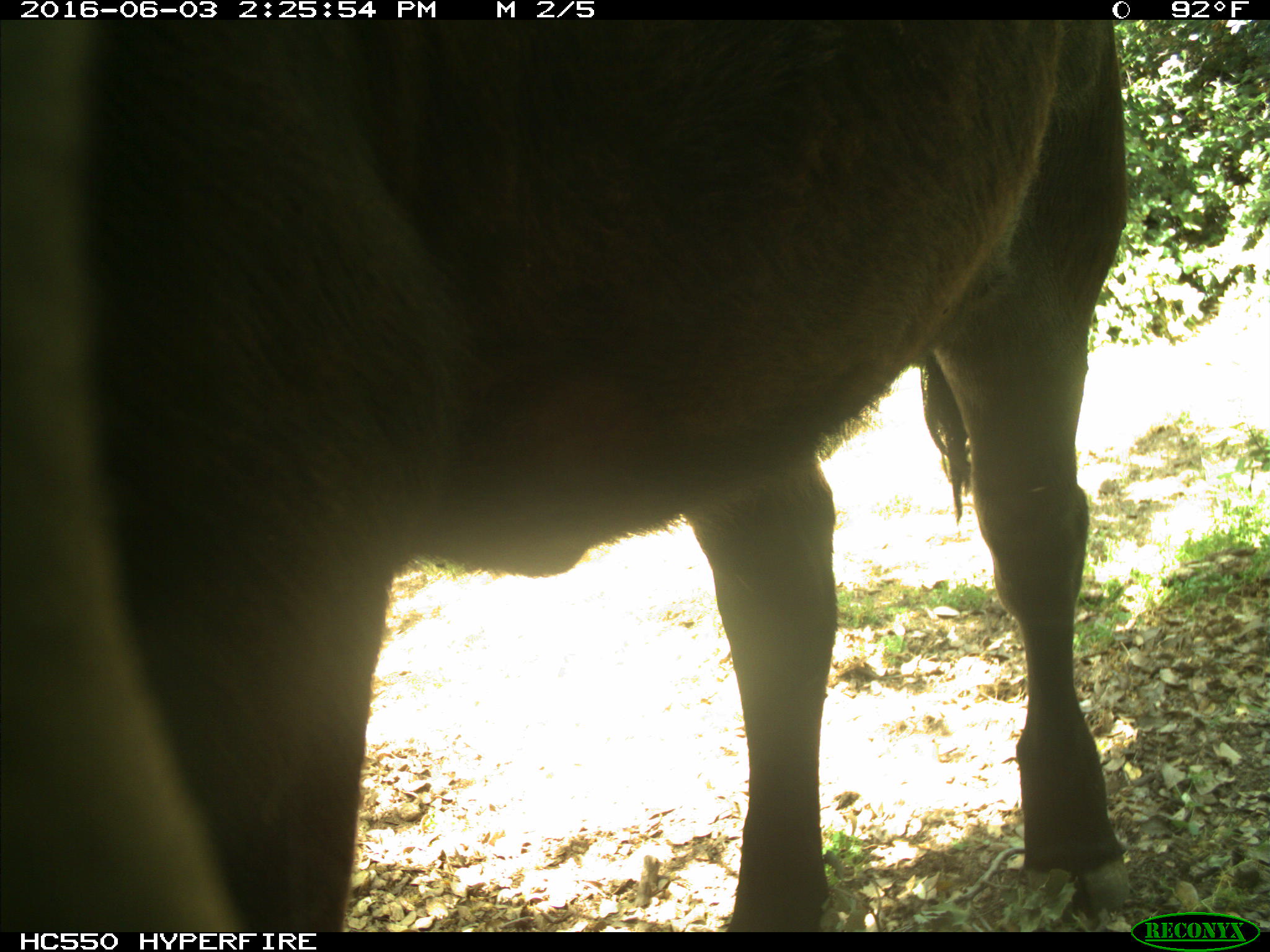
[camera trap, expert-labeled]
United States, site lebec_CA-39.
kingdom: Animalia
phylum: Chordata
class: Mammalia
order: Artiodactyla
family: Bovidae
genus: Bos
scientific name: Bos taurus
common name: domestic cow